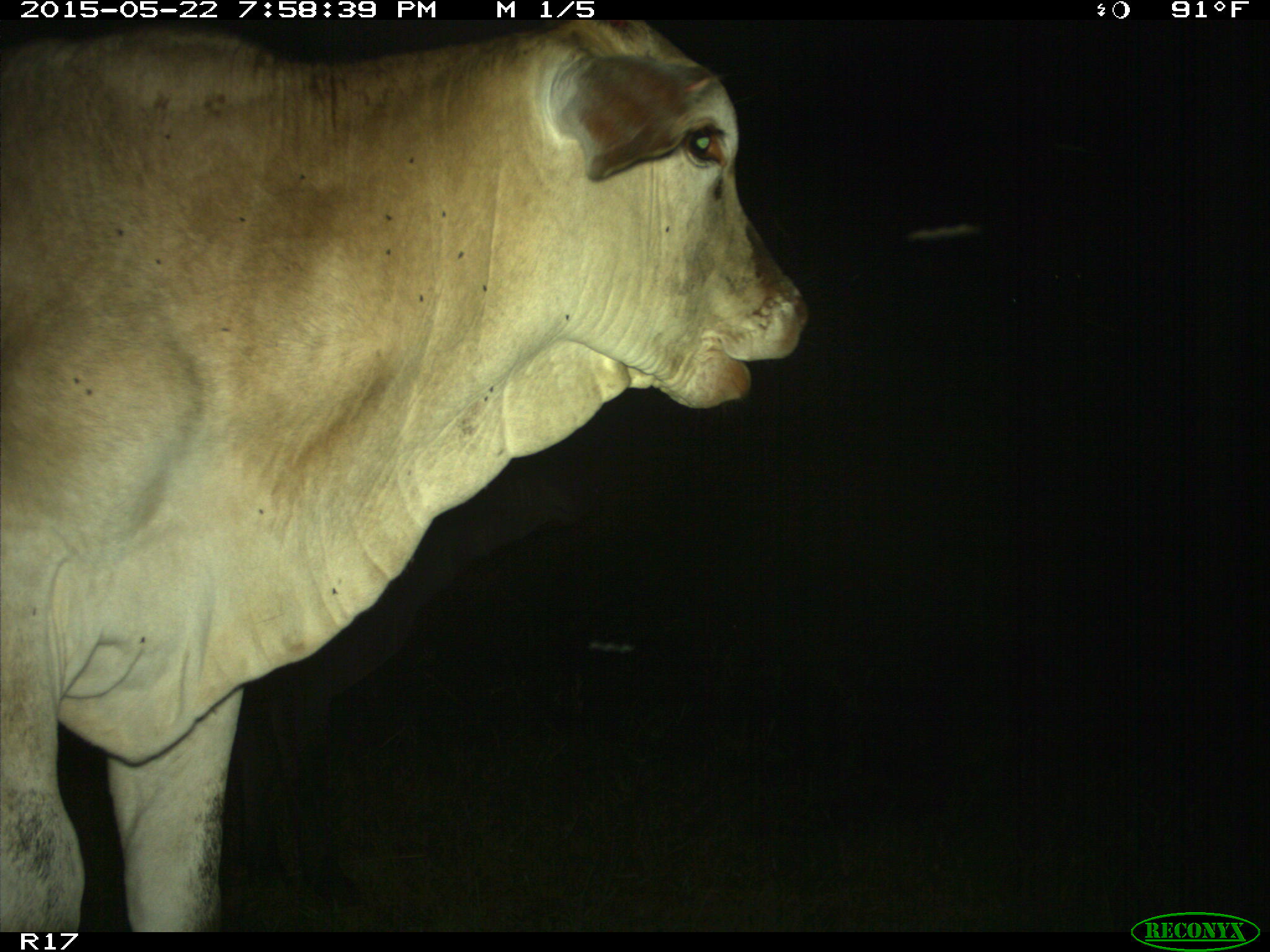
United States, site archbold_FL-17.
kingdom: Animalia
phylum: Chordata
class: Mammalia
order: Artiodactyla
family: Bovidae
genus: Bos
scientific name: Bos taurus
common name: domestic cow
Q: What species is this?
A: Bos taurus (domestic cow).